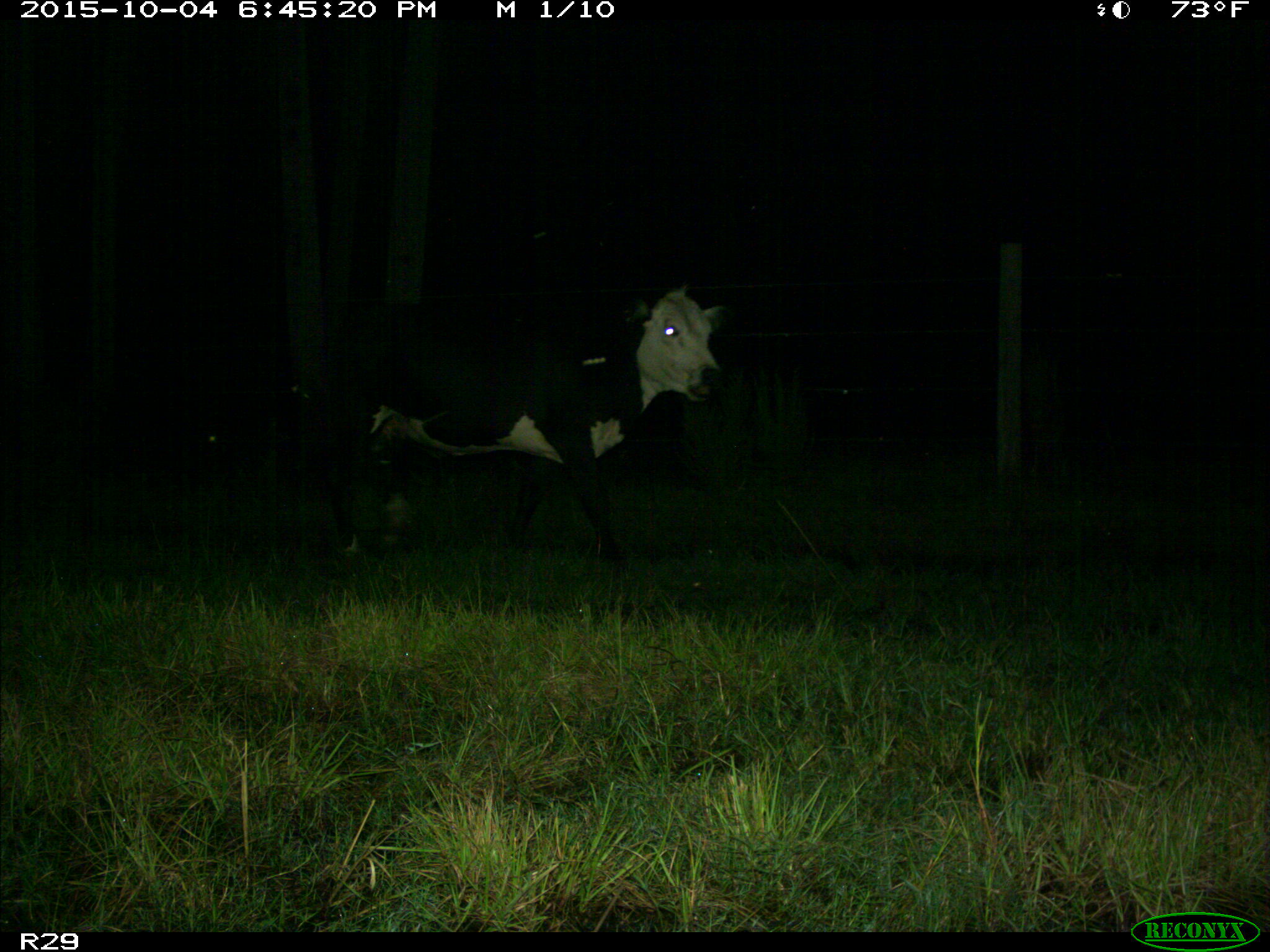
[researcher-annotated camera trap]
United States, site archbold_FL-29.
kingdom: Animalia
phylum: Chordata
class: Mammalia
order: Artiodactyla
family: Bovidae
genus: Bos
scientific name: Bos taurus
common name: domestic cow